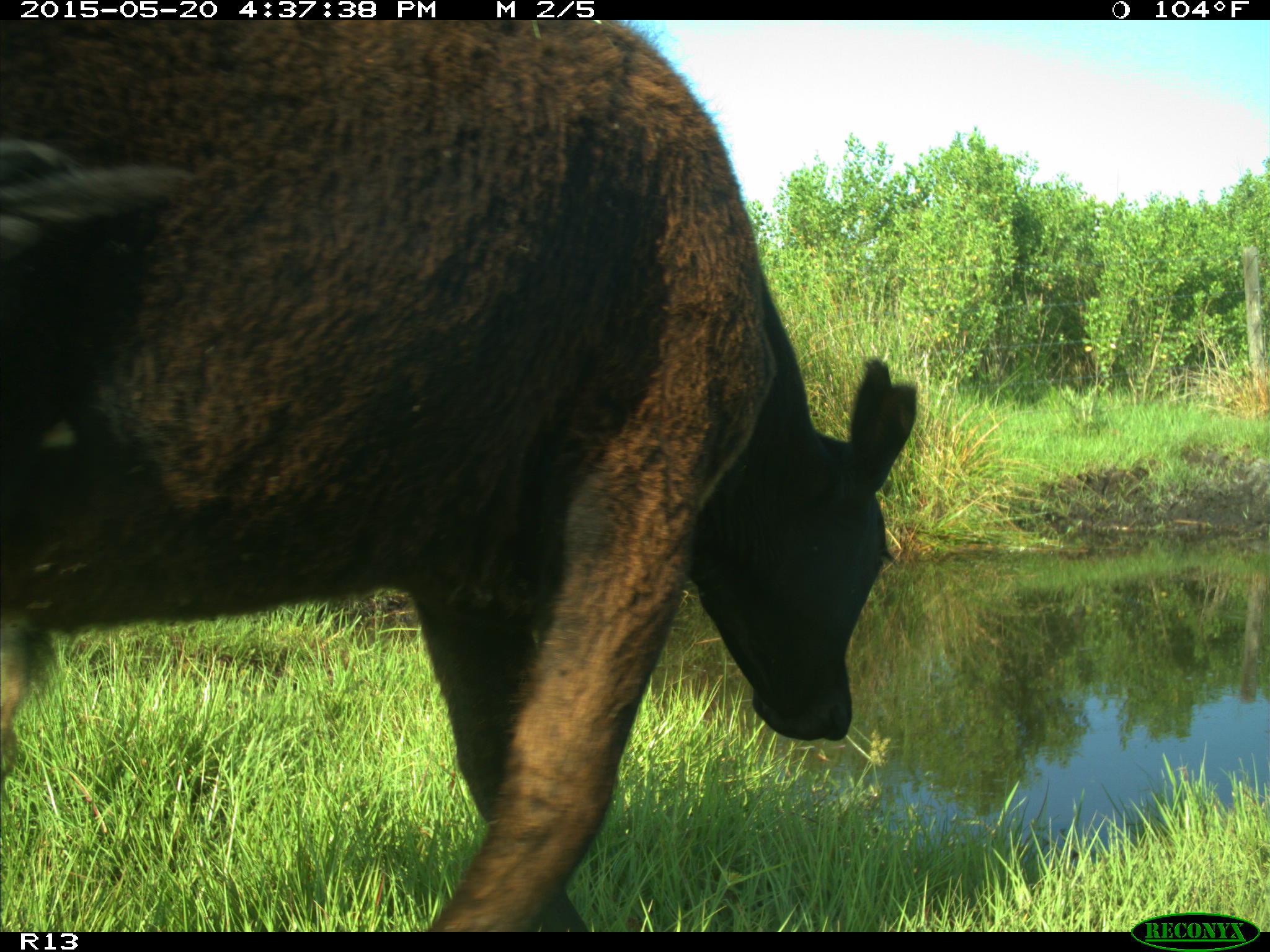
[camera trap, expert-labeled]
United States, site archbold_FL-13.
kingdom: Animalia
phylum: Chordata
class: Mammalia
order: Artiodactyla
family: Bovidae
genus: Bos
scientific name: Bos taurus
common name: domestic cow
Bos taurus (domestic cow).